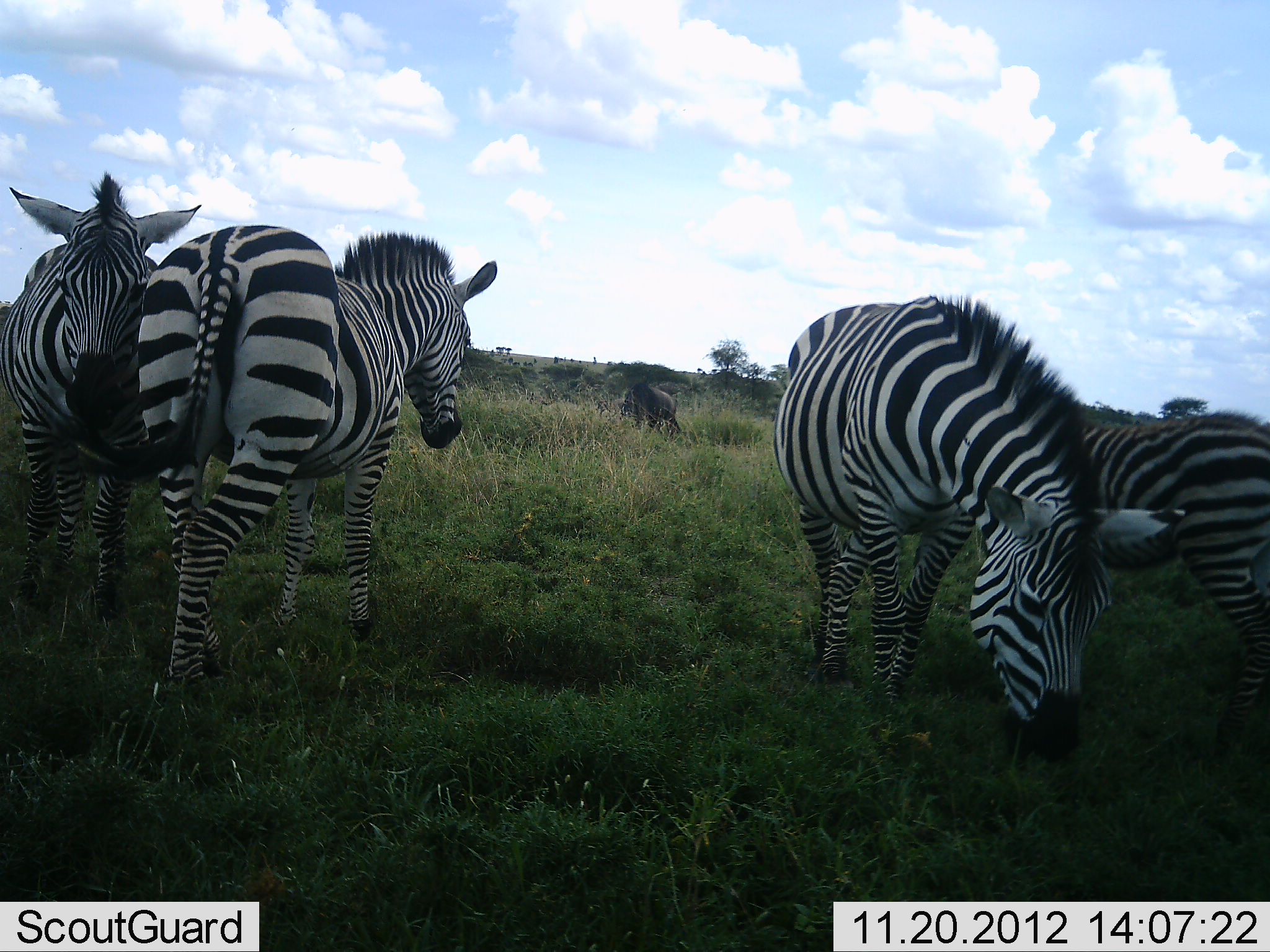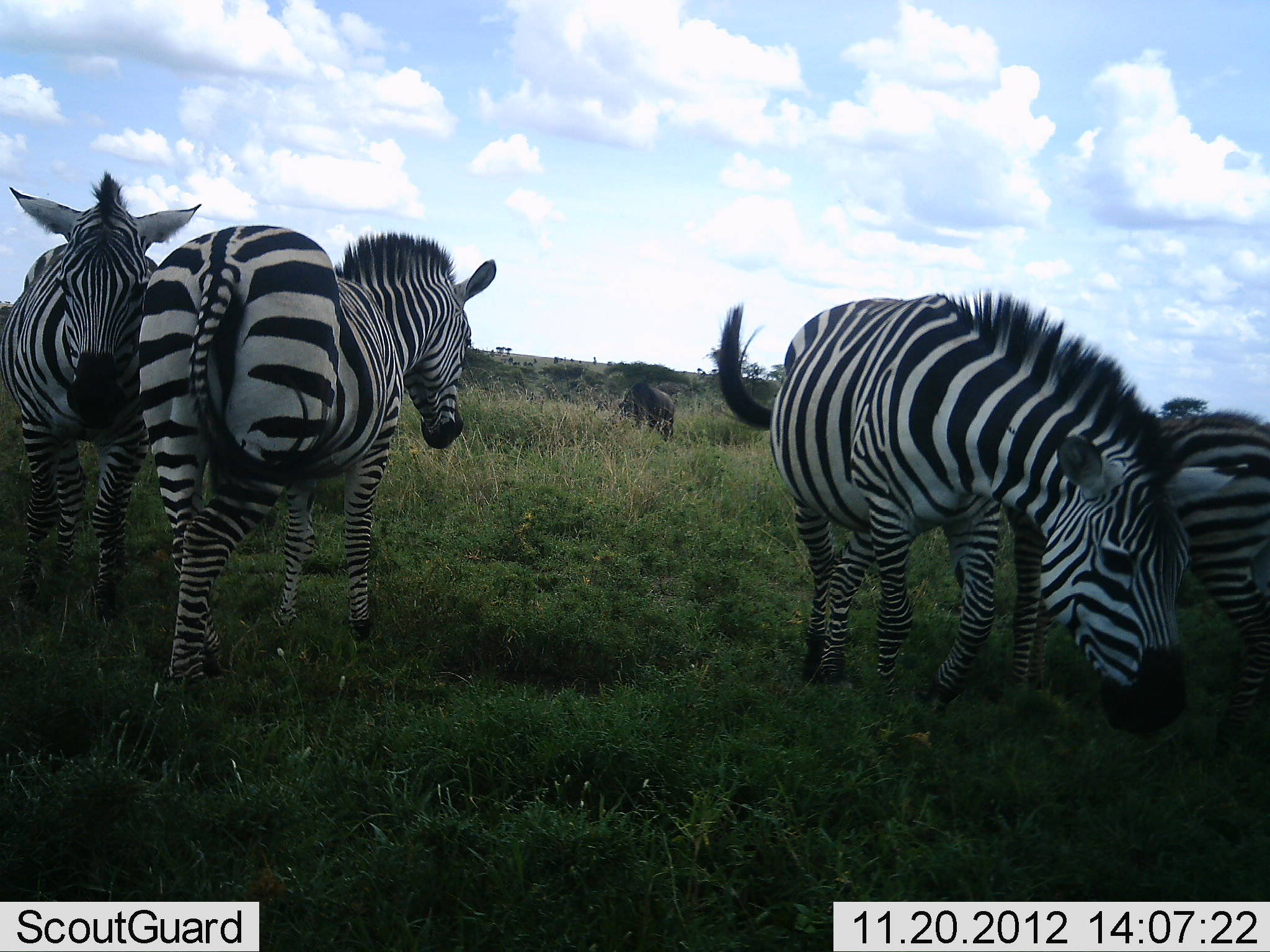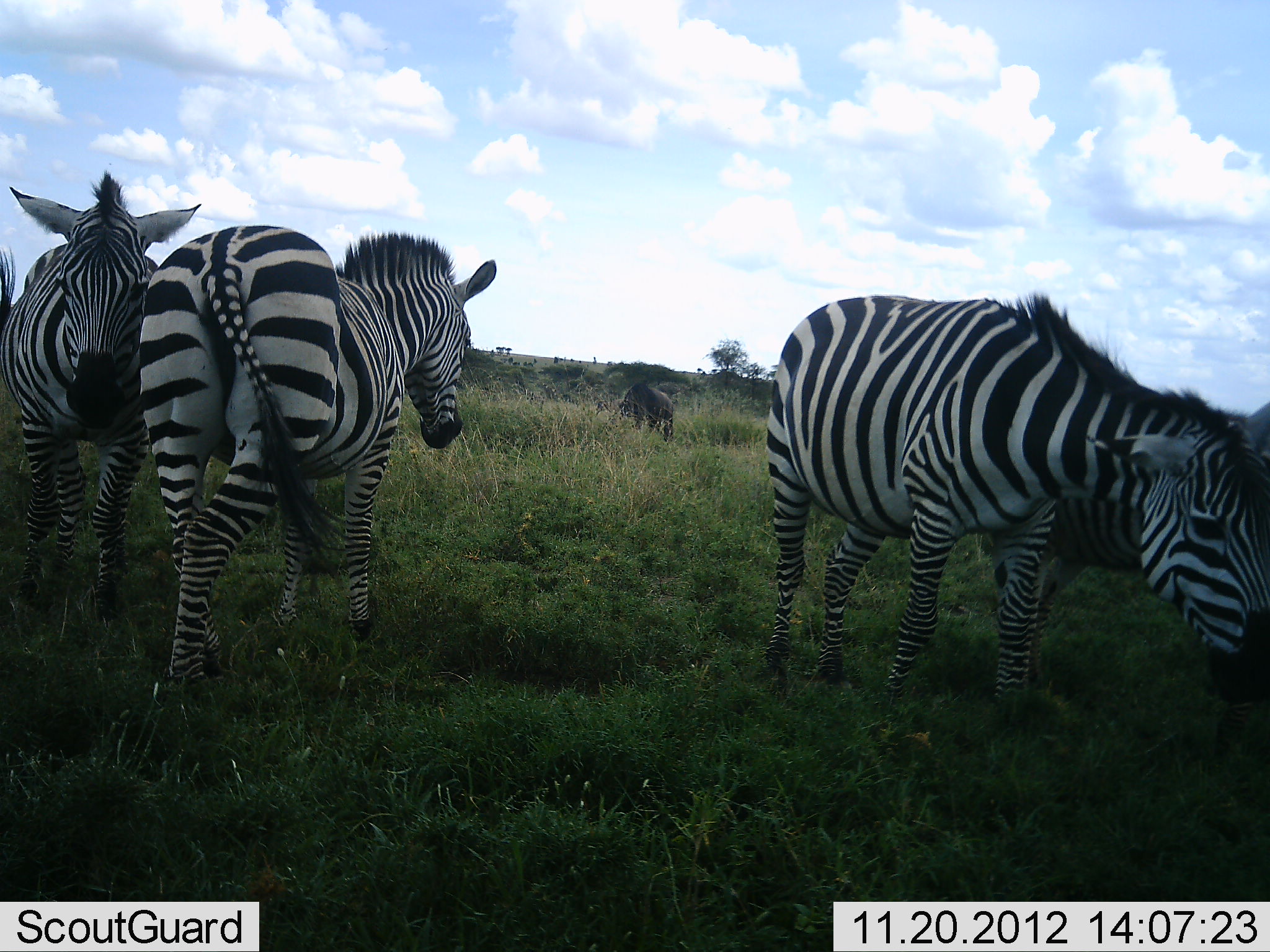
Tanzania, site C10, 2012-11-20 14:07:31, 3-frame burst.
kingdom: Animalia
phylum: Chordata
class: Mammalia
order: Artiodactyla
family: Bovidae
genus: Connochaetes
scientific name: Connochaetes taurinus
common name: blue wildebeest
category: wildebeest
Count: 1.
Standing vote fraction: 56%.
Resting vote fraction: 0%.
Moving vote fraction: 0%.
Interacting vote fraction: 0%.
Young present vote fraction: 0%.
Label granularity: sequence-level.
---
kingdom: Animalia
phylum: Chordata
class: Mammalia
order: Perissodactyla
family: Equidae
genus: Equus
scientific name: Equus quagga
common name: plains zebra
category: zebra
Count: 4.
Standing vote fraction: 90%.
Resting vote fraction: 5%.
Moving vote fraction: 0%.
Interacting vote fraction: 5%.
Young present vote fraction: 15%.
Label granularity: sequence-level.